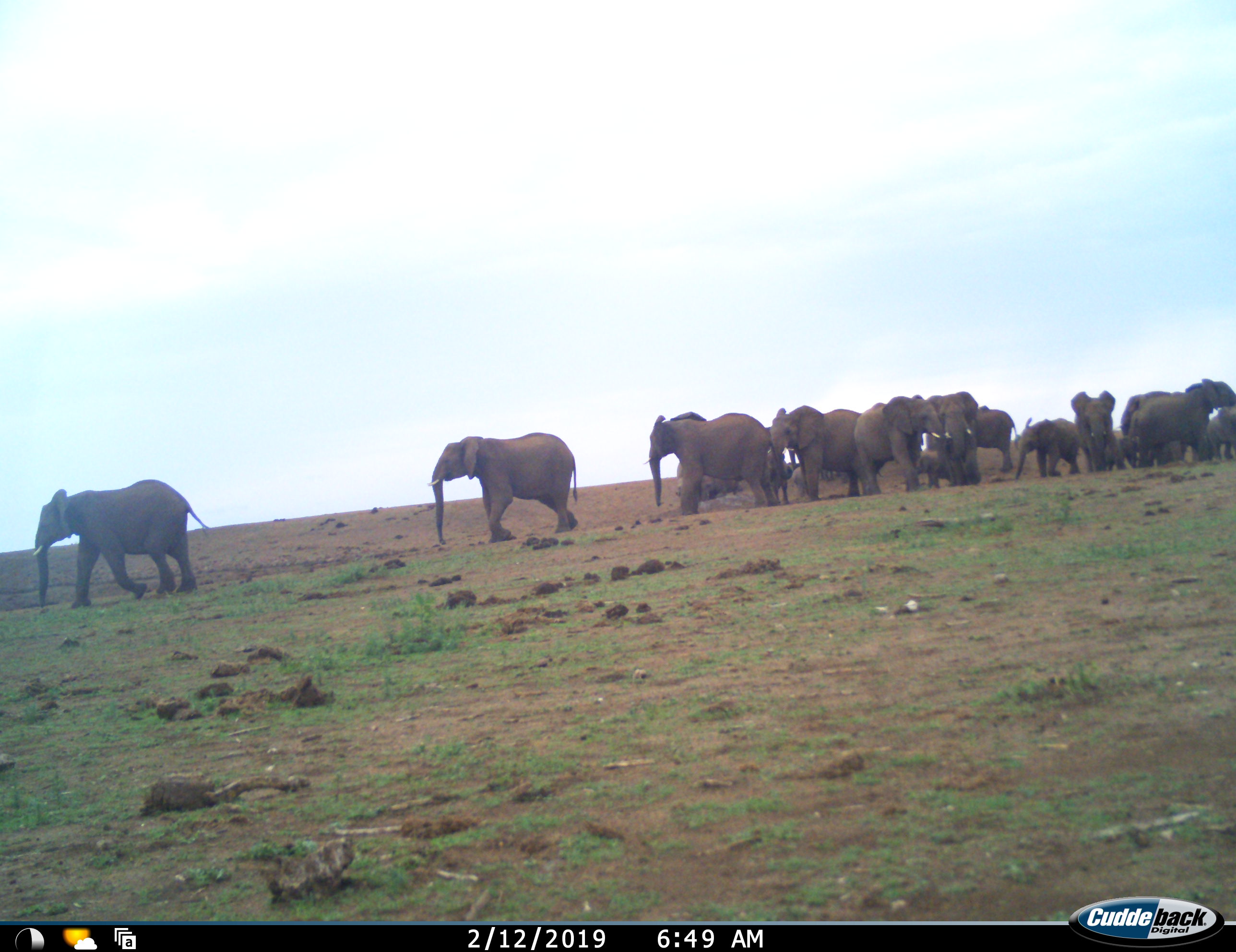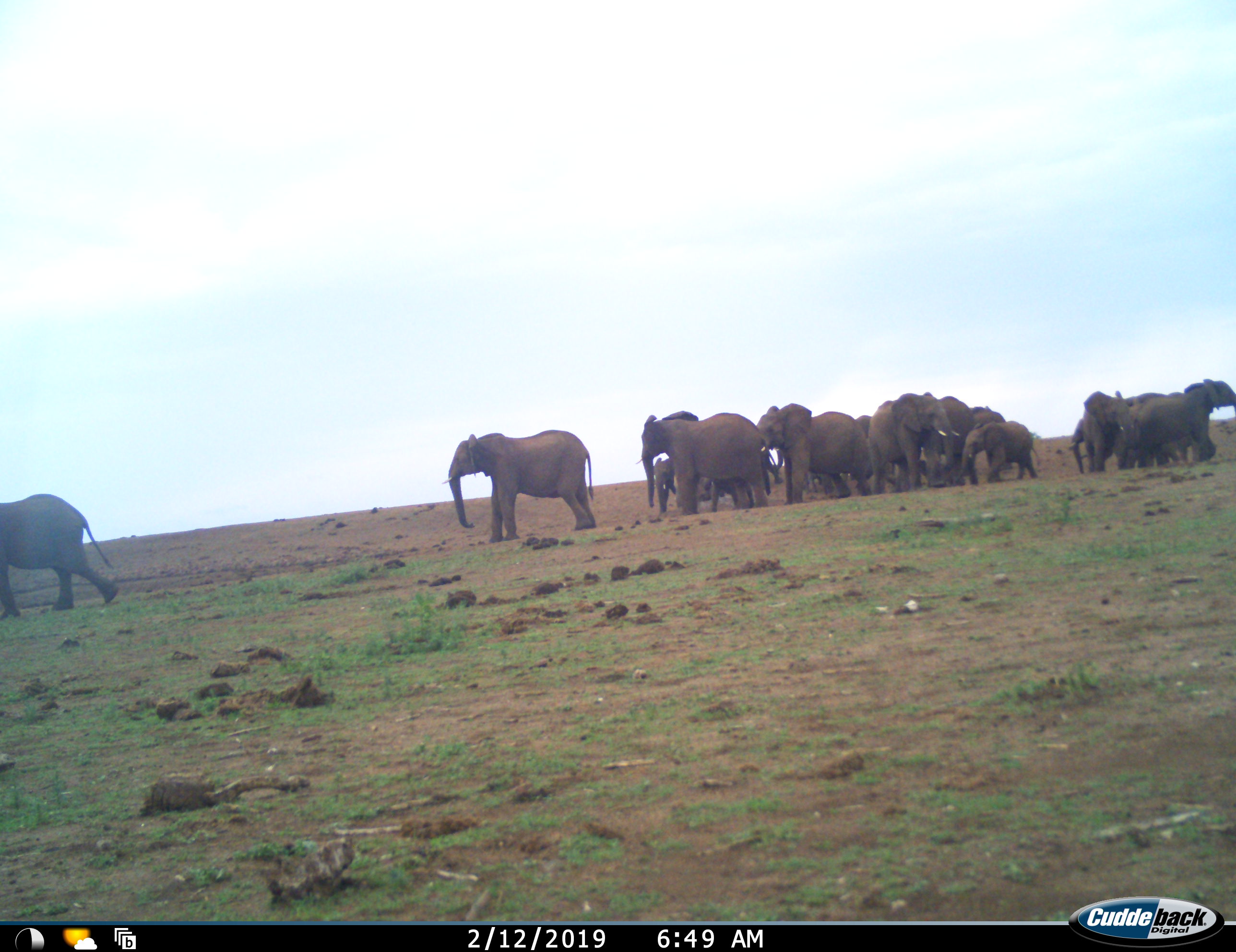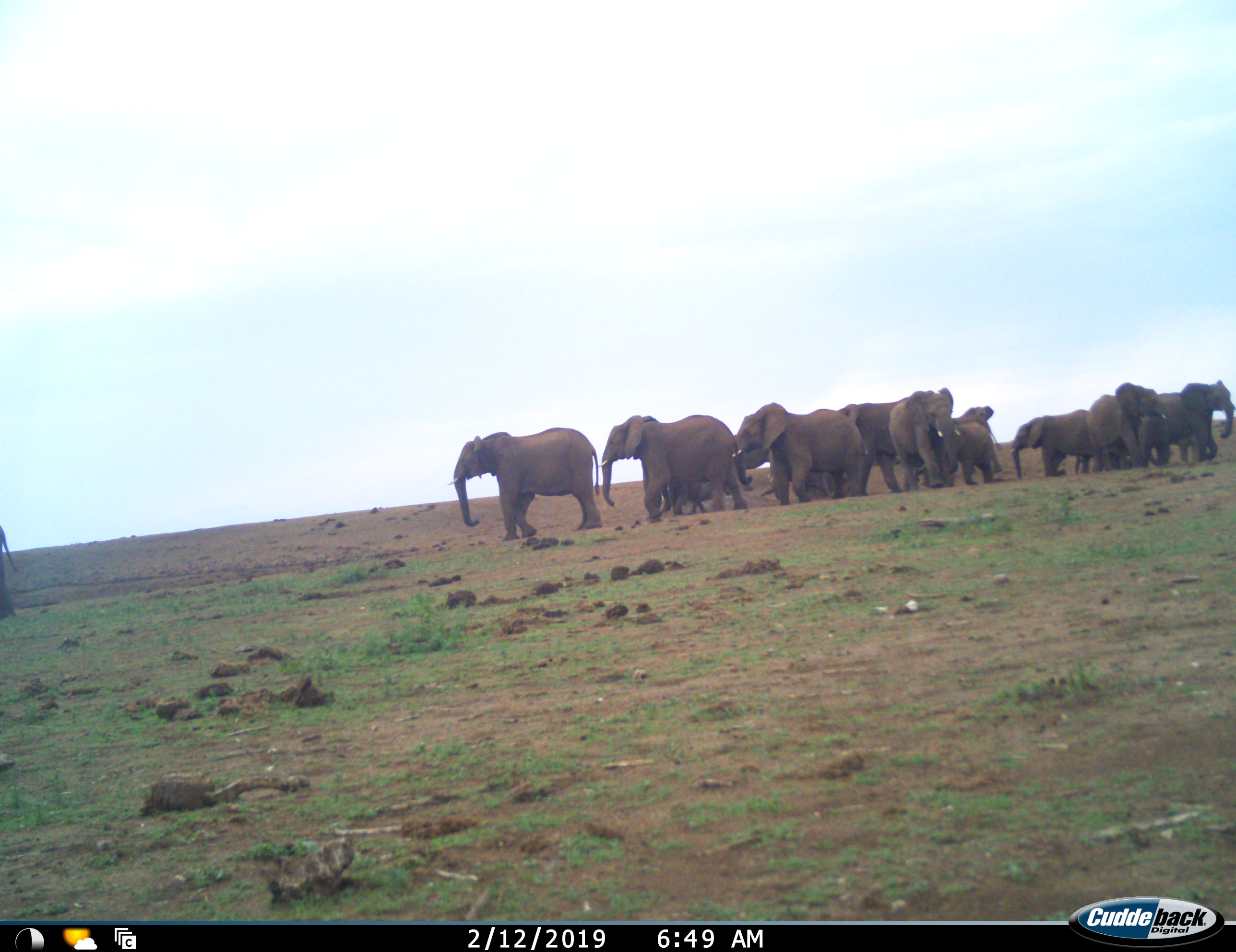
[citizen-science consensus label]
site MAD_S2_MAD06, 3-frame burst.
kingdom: Animalia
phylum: Chordata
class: Mammalia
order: Proboscidea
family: Elephantidae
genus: Loxodonta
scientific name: Loxodonta africana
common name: african bush elephant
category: elephant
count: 11-50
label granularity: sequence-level